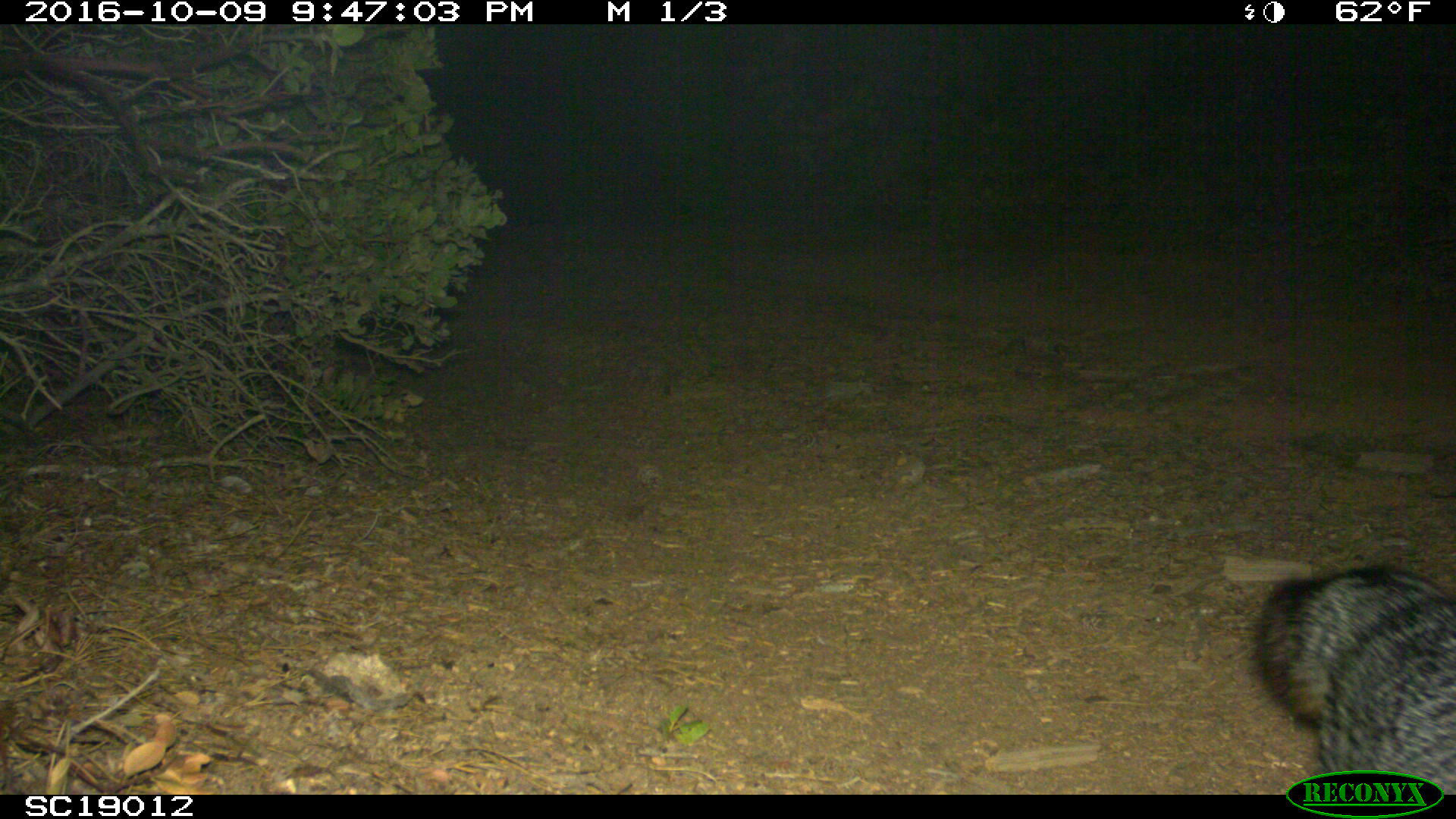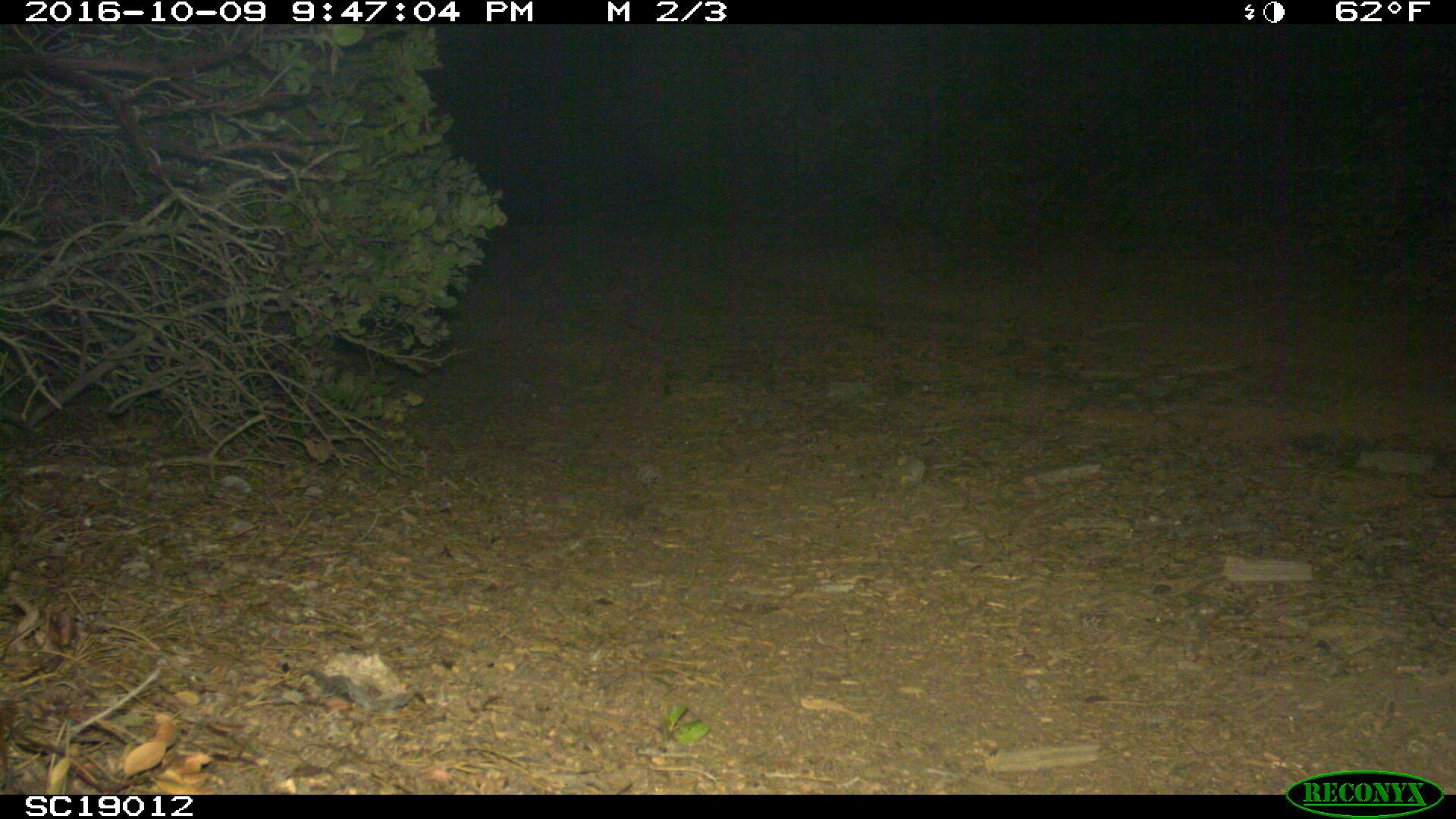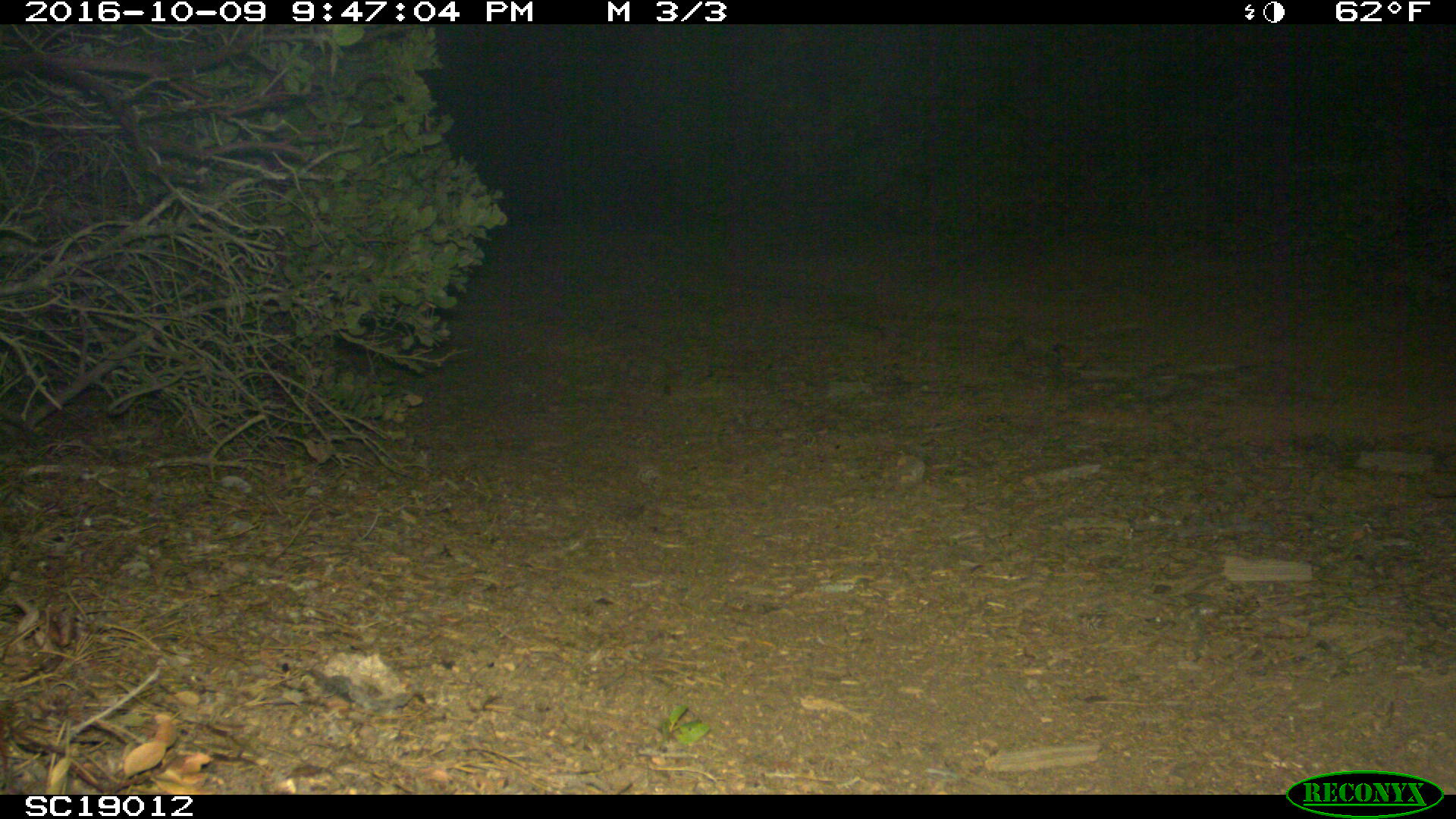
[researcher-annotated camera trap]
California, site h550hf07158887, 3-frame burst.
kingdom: Animalia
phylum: Chordata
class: Mammalia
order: Carnivora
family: Canidae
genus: Urocyon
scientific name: Urocyon littoralis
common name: island fox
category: fox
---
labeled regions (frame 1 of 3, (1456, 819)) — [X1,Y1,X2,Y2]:
fox: [1250,562,1455,793]